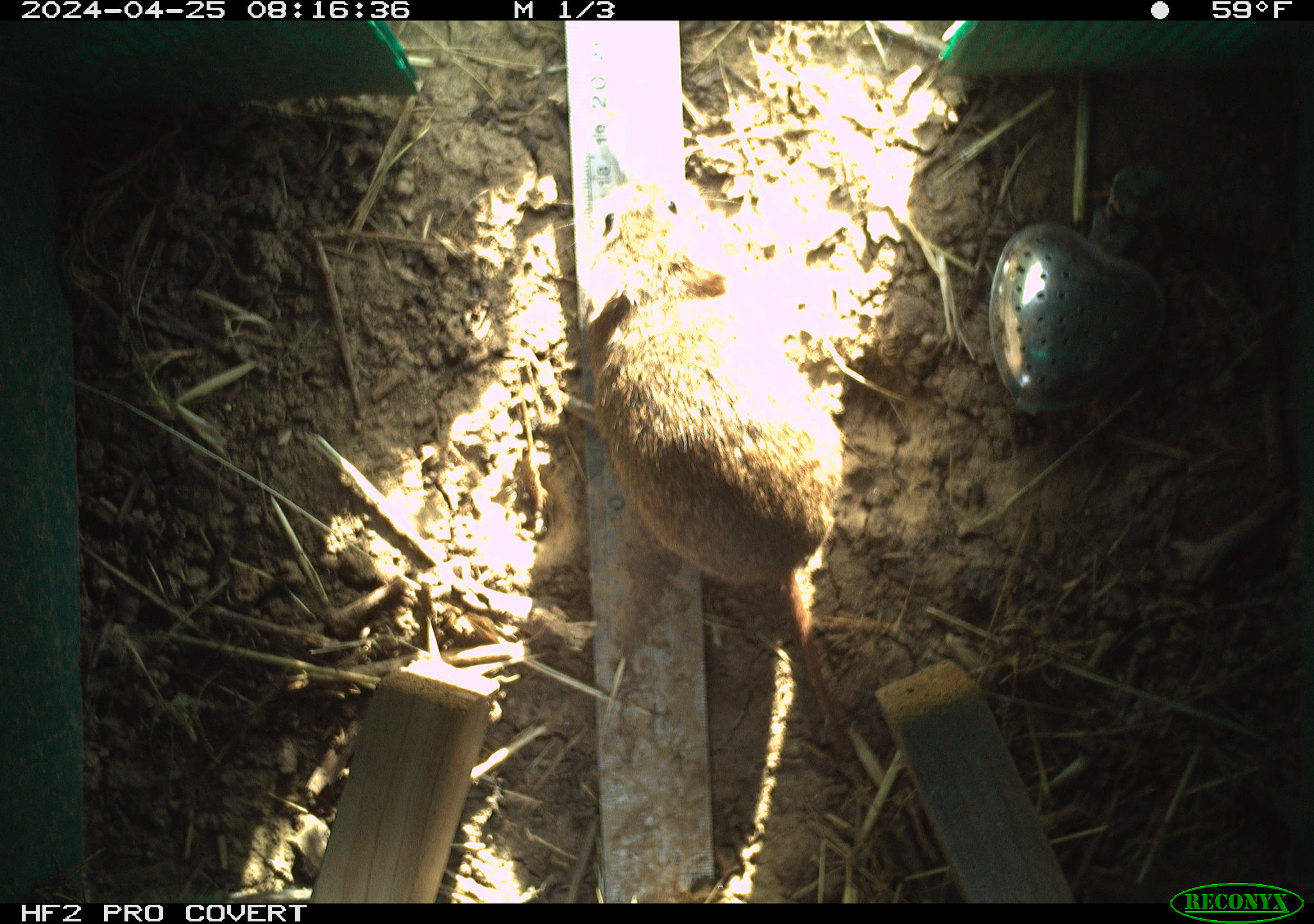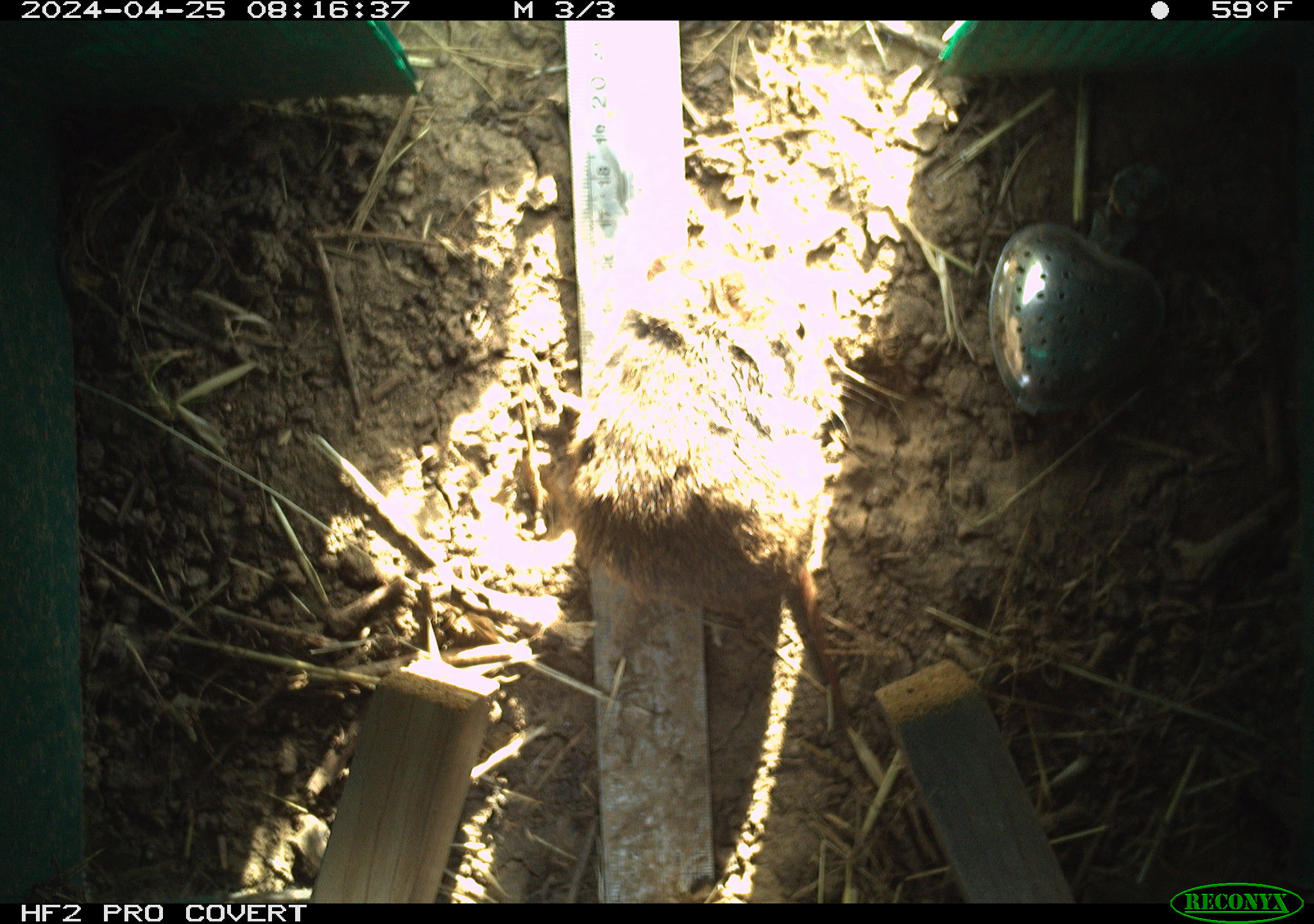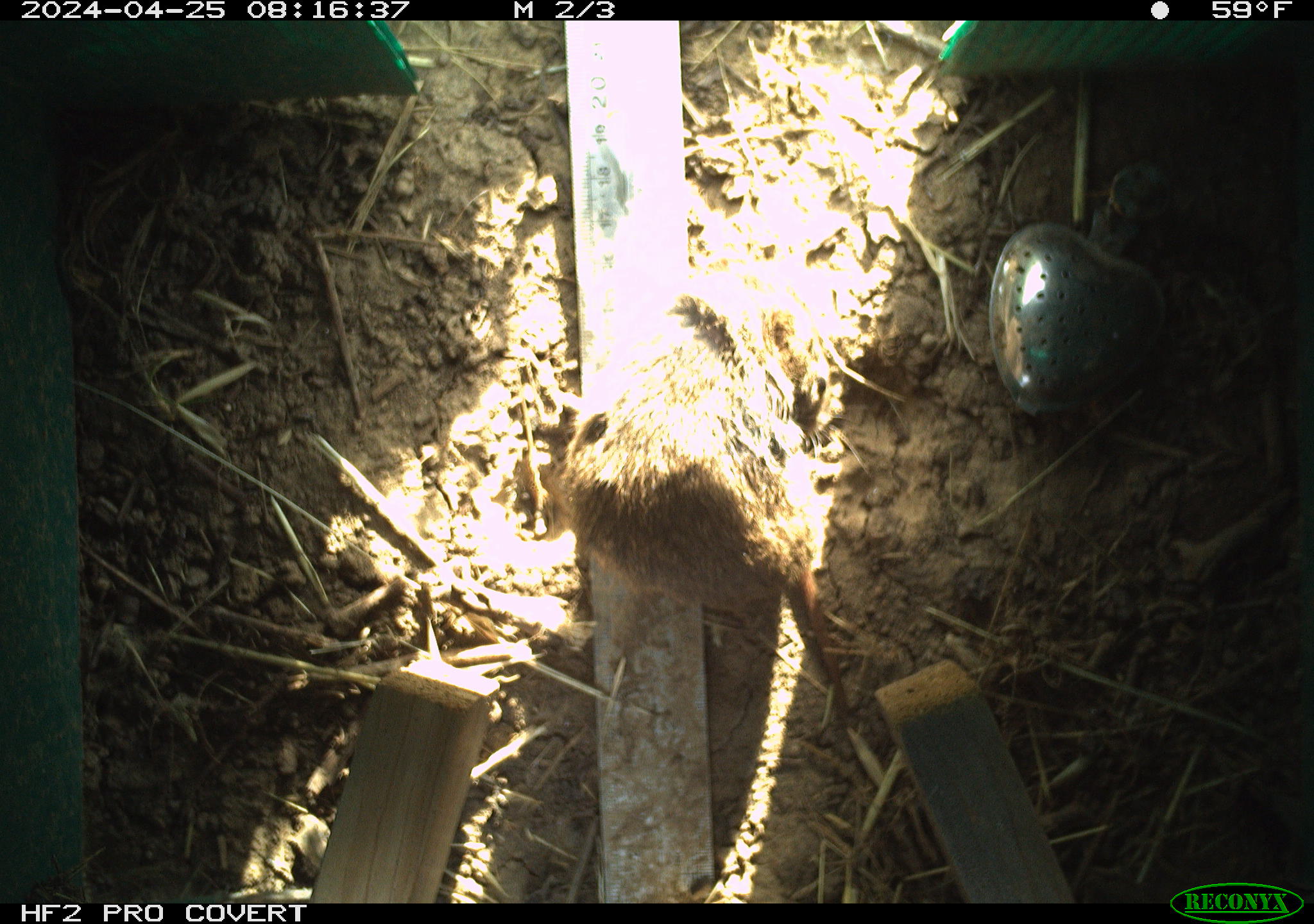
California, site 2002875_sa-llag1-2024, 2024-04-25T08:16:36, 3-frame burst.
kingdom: Animalia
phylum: Chordata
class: Mammalia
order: Rodentia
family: Cricetidae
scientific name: Arvicolinae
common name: voles, lemmings, and muskrats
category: arvicolinae subfamily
Arvicolinae subfamily (voles, lemmings, and muskrats) (Arvicolinae).